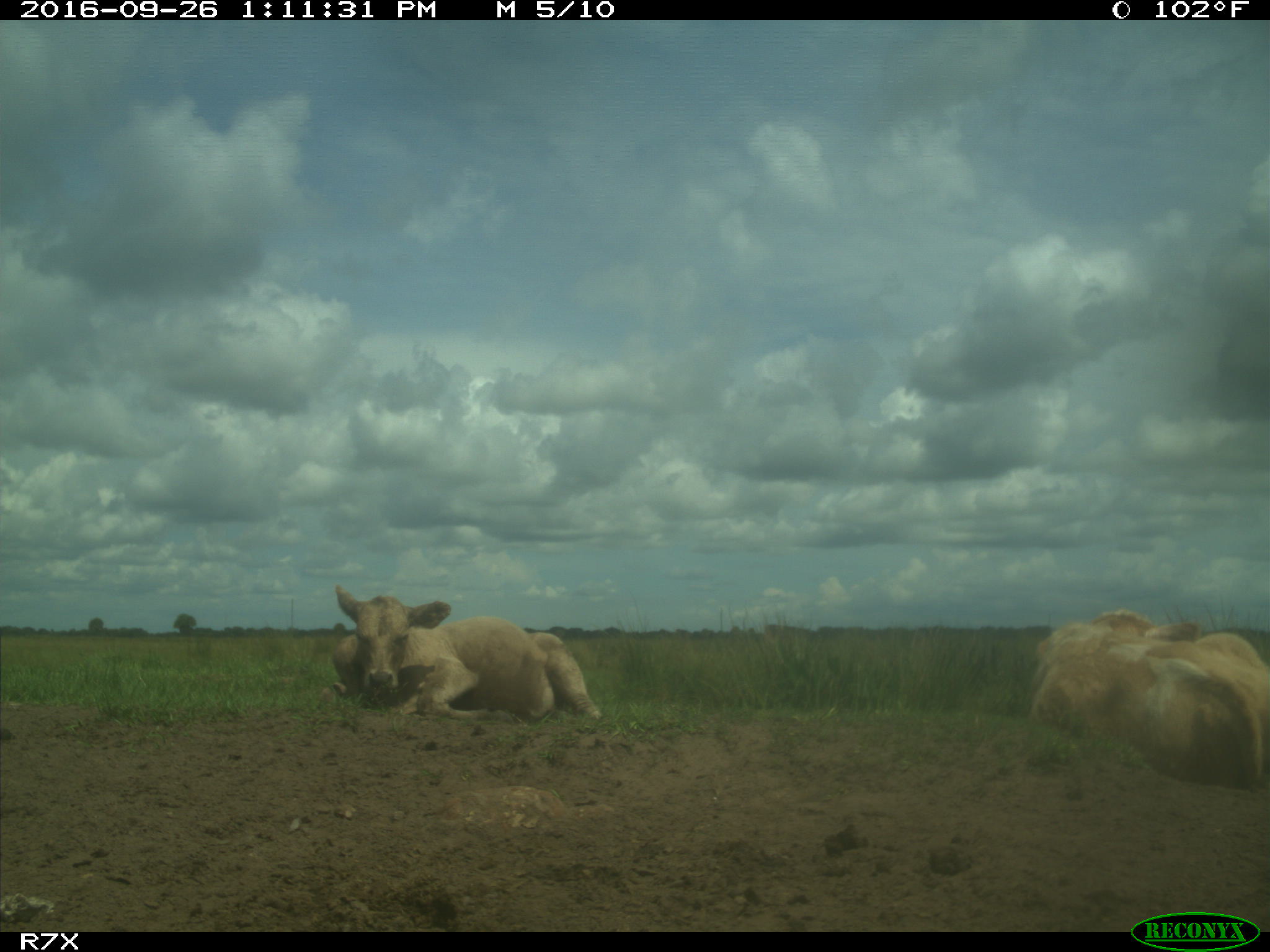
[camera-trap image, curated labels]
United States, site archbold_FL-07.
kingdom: Animalia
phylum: Chordata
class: Mammalia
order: Artiodactyla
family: Bovidae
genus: Bos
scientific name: Bos taurus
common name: domestic cow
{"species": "Bos taurus (domestic cow)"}